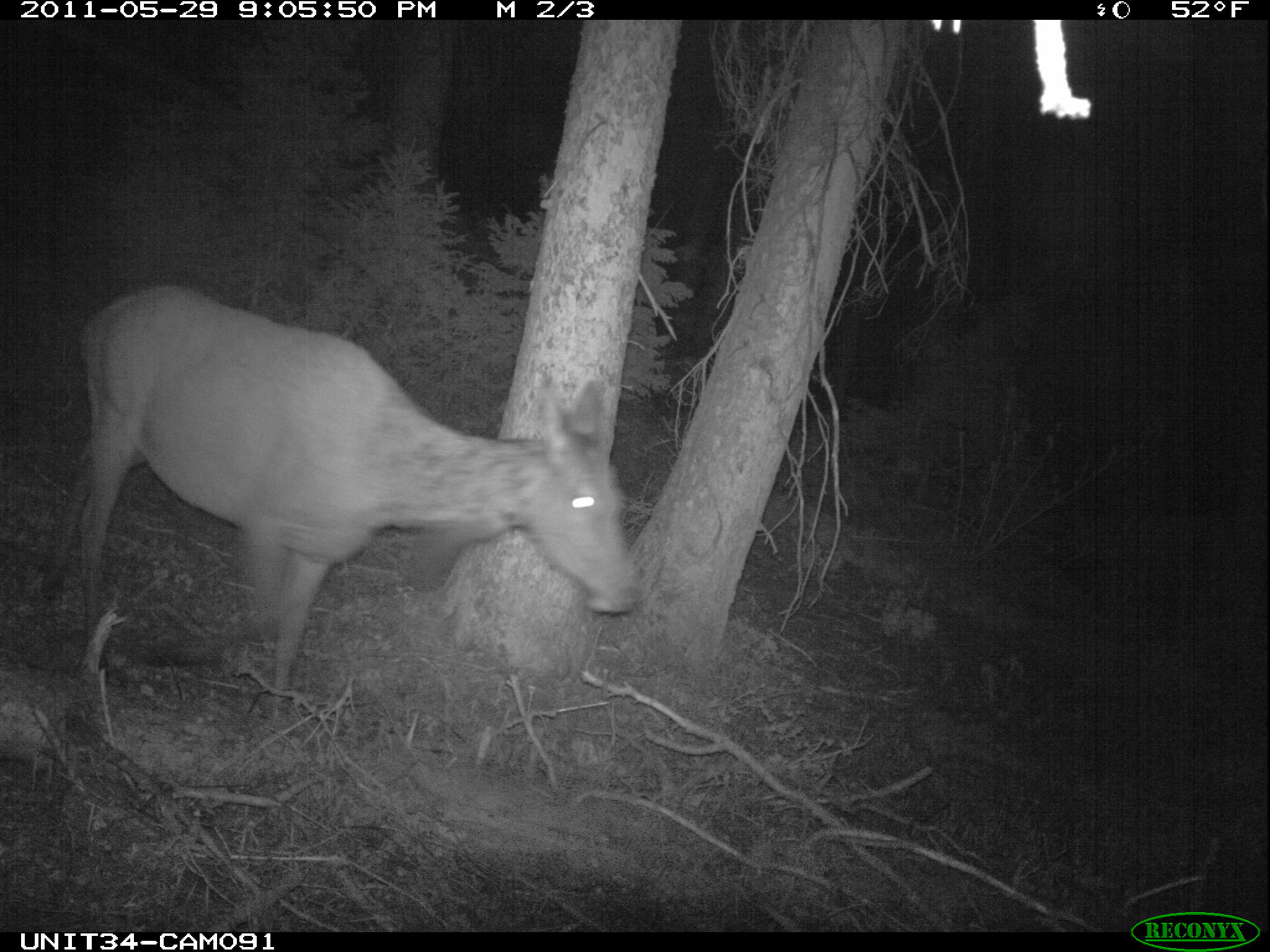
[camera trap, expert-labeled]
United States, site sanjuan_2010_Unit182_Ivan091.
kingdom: Animalia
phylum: Chordata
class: Mammalia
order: Artiodactyla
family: Cervidae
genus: Cervus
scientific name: Cervus elaphus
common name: red deer